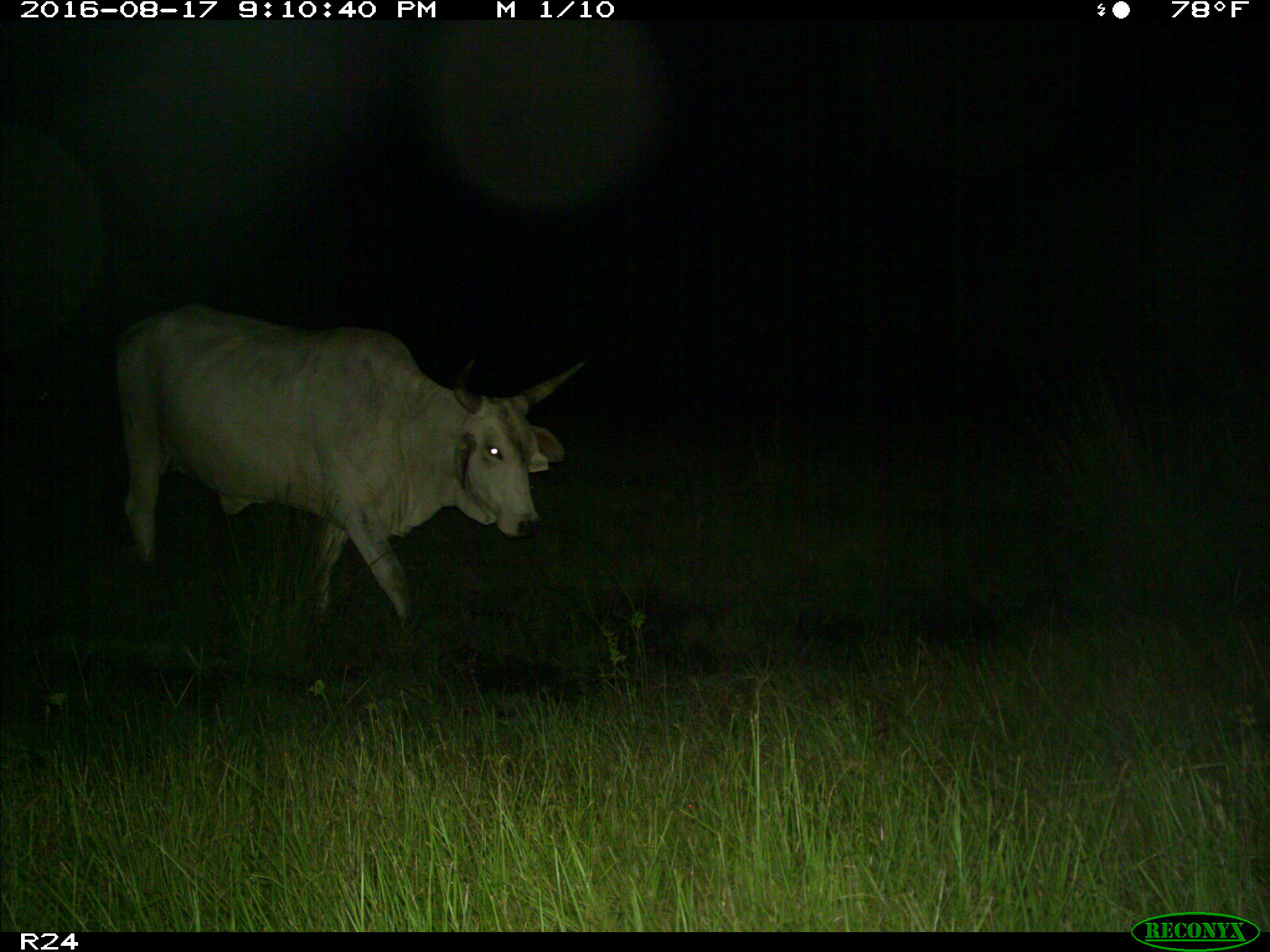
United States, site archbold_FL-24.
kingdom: Animalia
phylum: Chordata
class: Mammalia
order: Artiodactyla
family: Bovidae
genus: Bos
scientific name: Bos taurus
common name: domestic cow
Bos taurus (domestic cow).